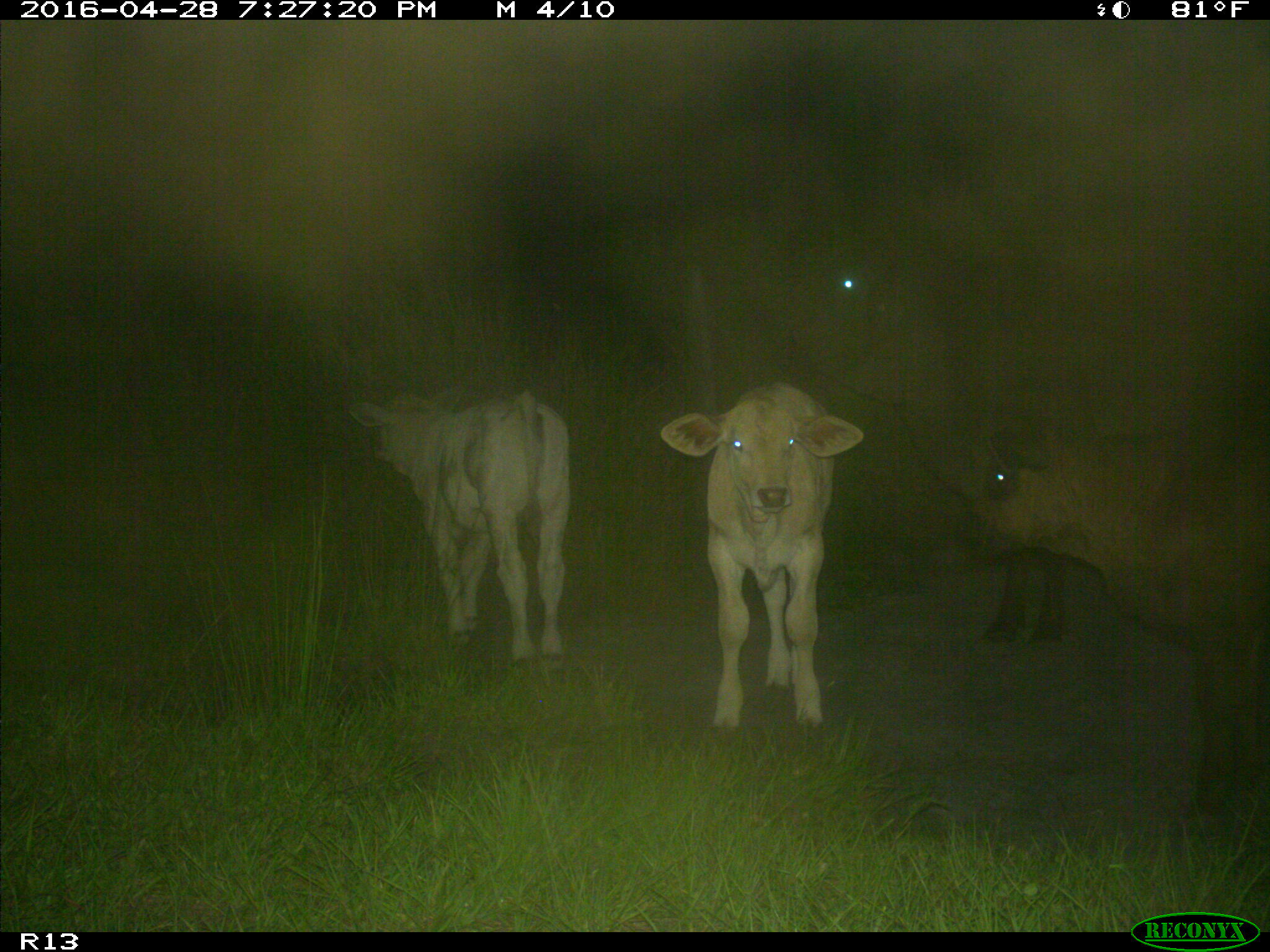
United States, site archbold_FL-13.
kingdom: Animalia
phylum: Chordata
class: Mammalia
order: Artiodactyla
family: Bovidae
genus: Bos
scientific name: Bos taurus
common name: domestic cow